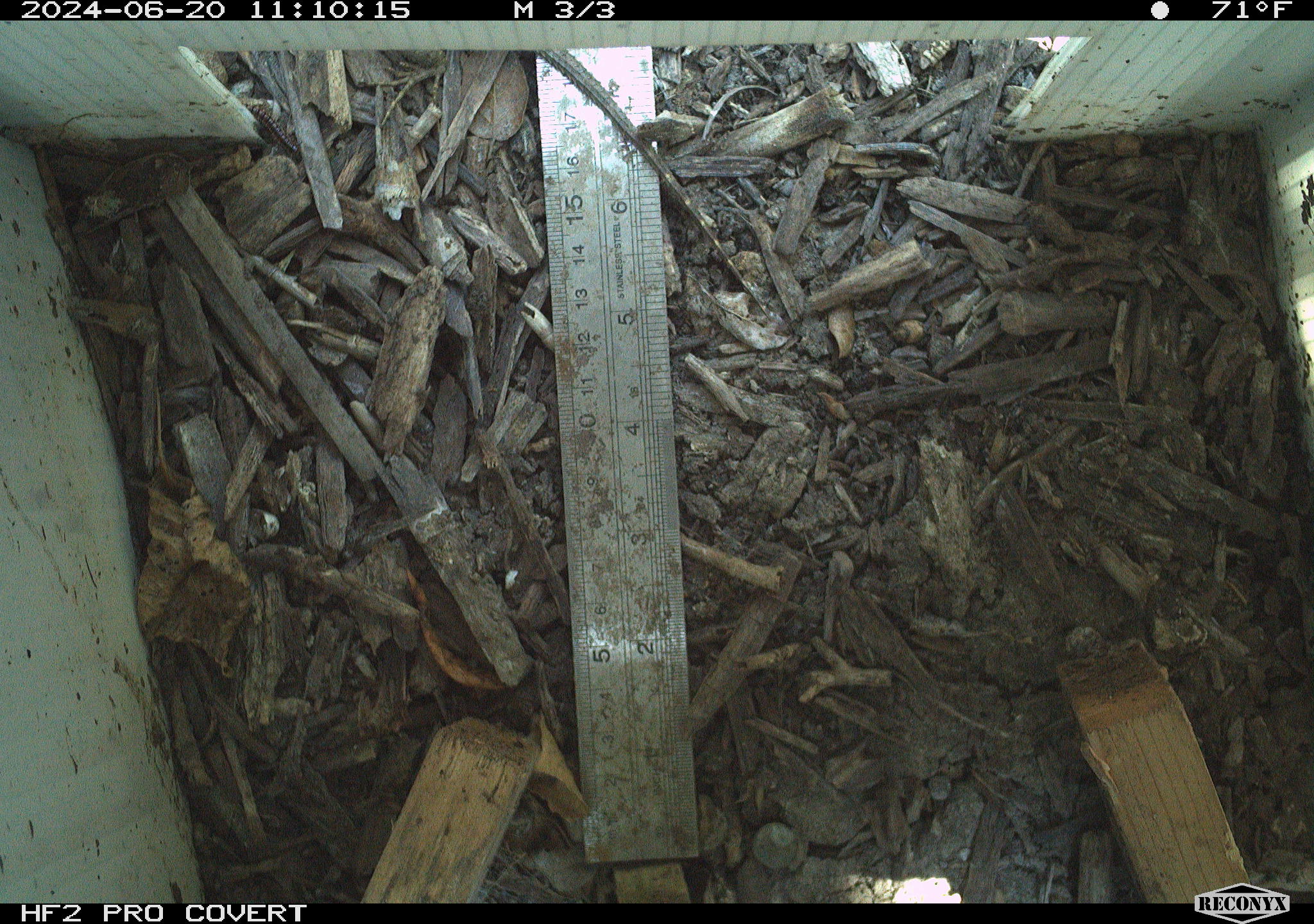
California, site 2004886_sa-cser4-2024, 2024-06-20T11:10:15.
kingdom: Animalia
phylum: Chordata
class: Reptilia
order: Squamata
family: Phrynosomatidae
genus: Sceloporus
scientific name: Sceloporus occidentalis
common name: western fence lizard